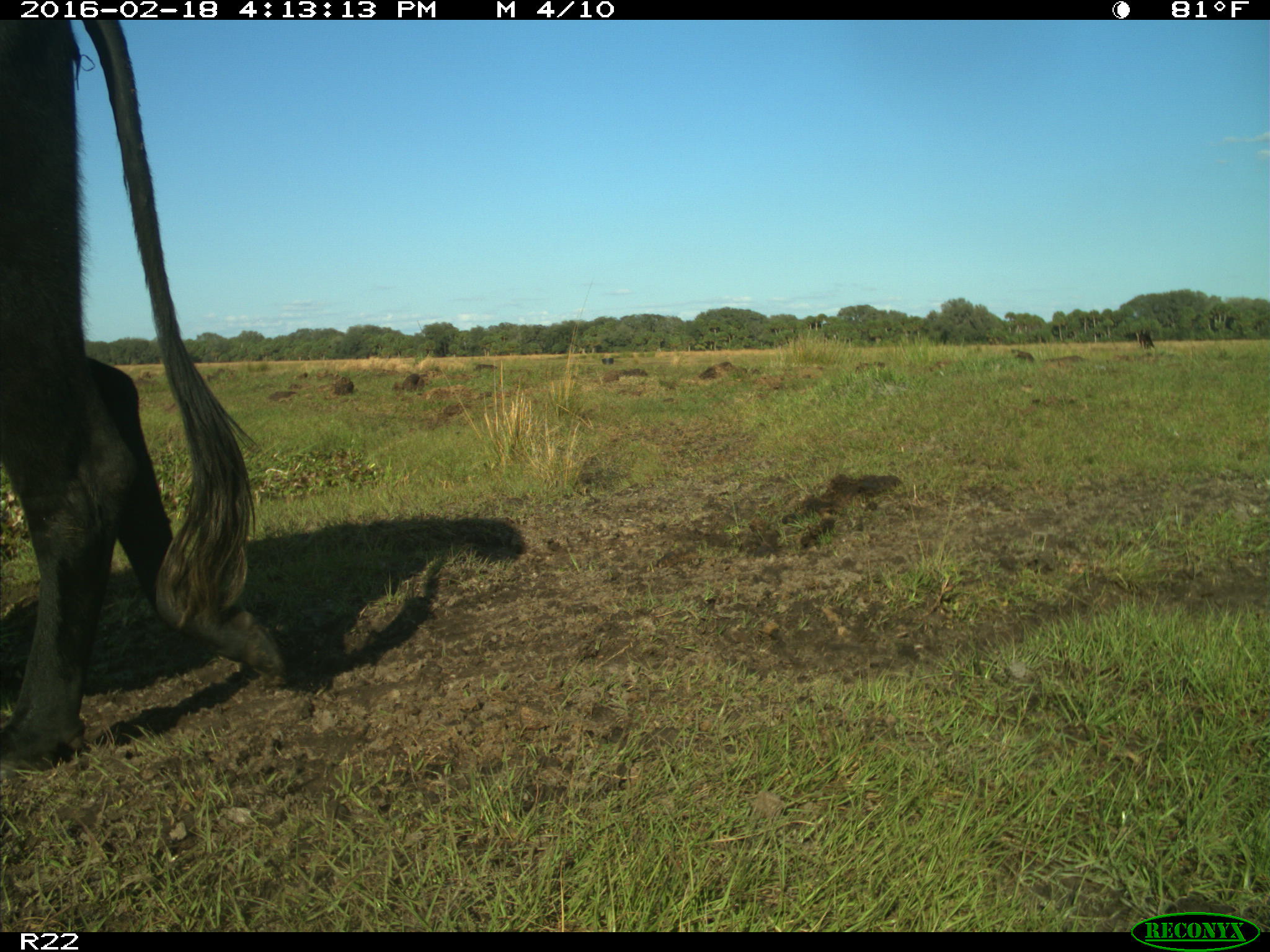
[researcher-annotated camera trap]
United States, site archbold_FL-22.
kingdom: Animalia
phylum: Chordata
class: Mammalia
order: Artiodactyla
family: Bovidae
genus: Bos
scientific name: Bos taurus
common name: domestic cow